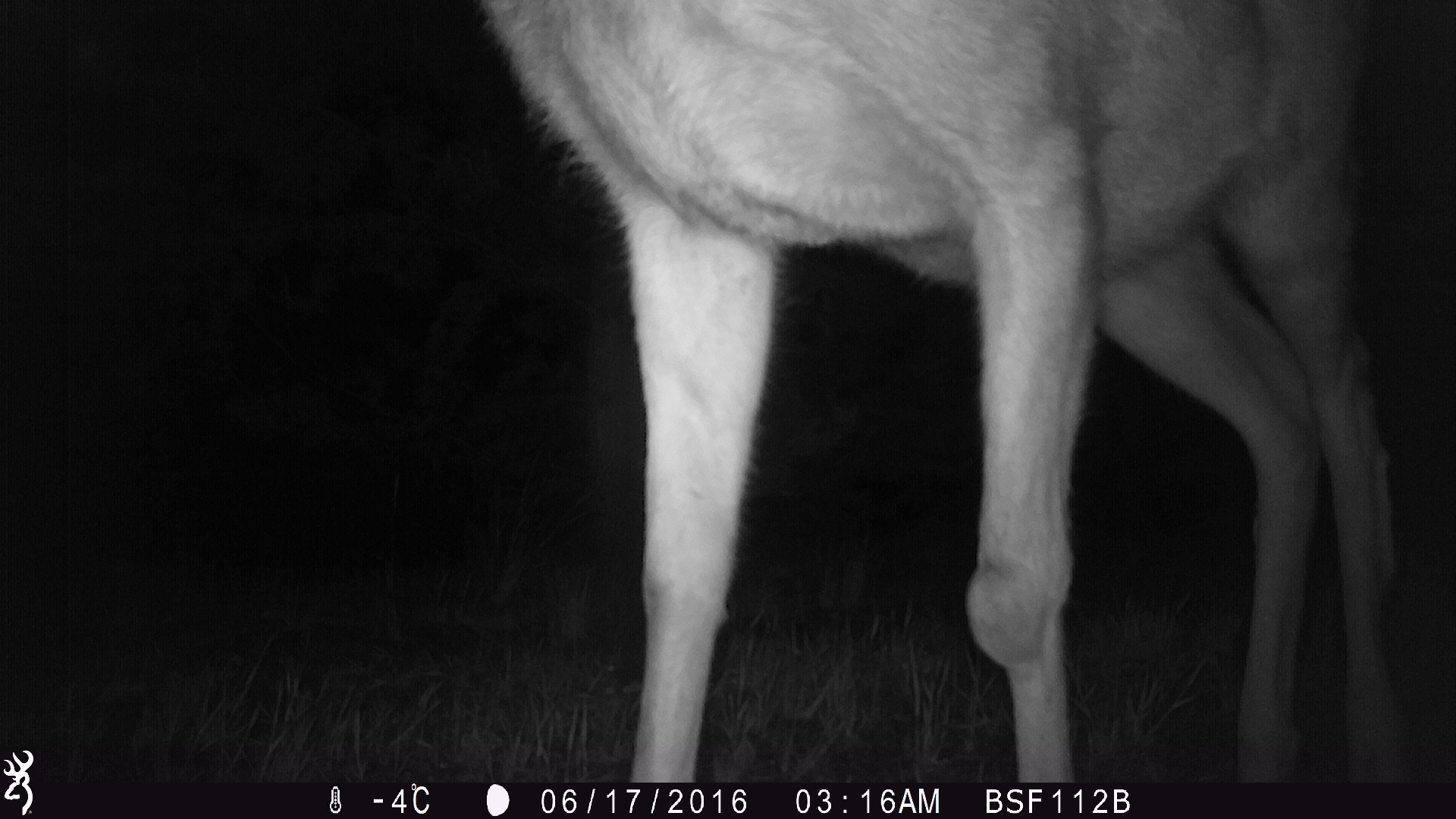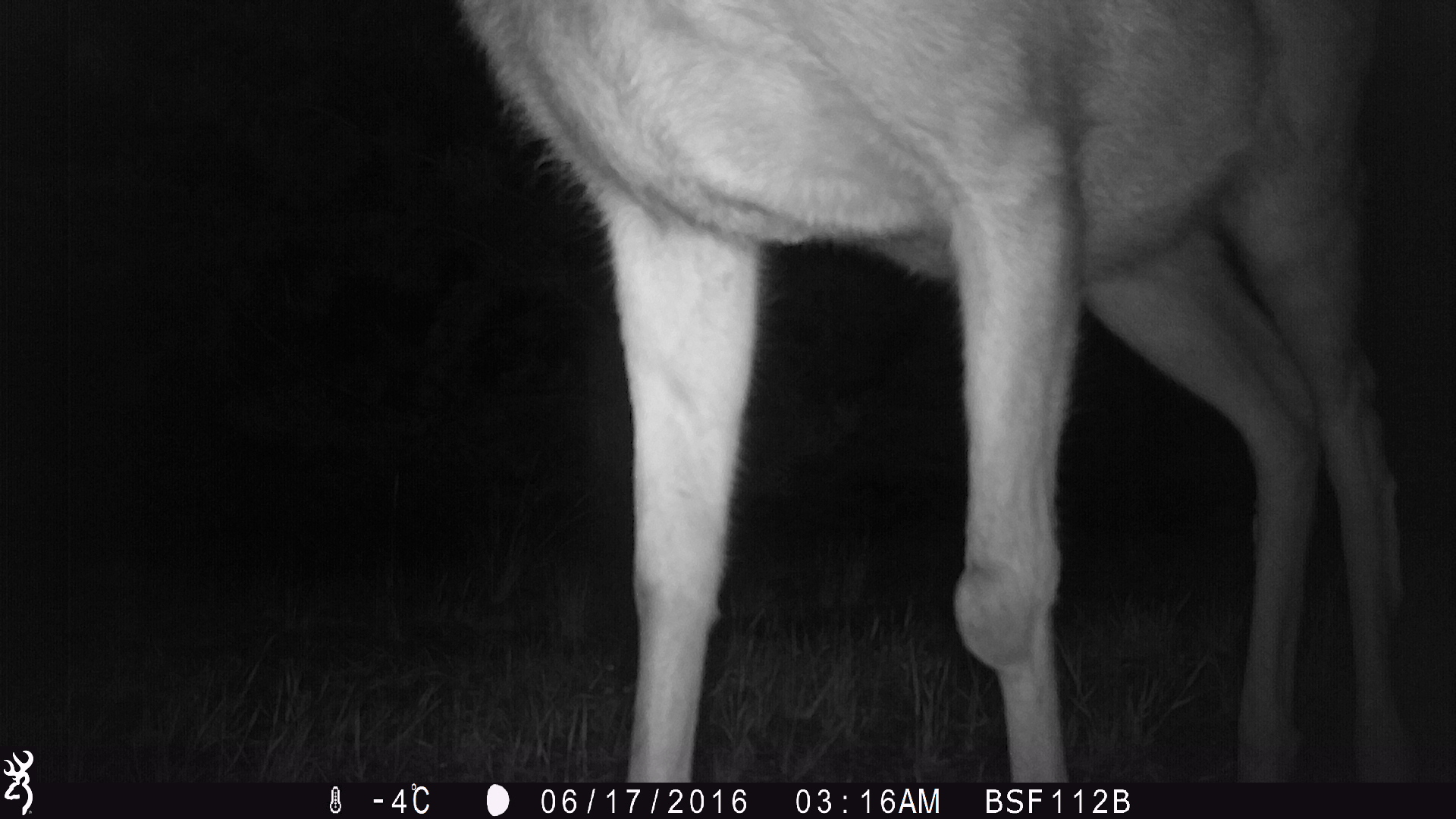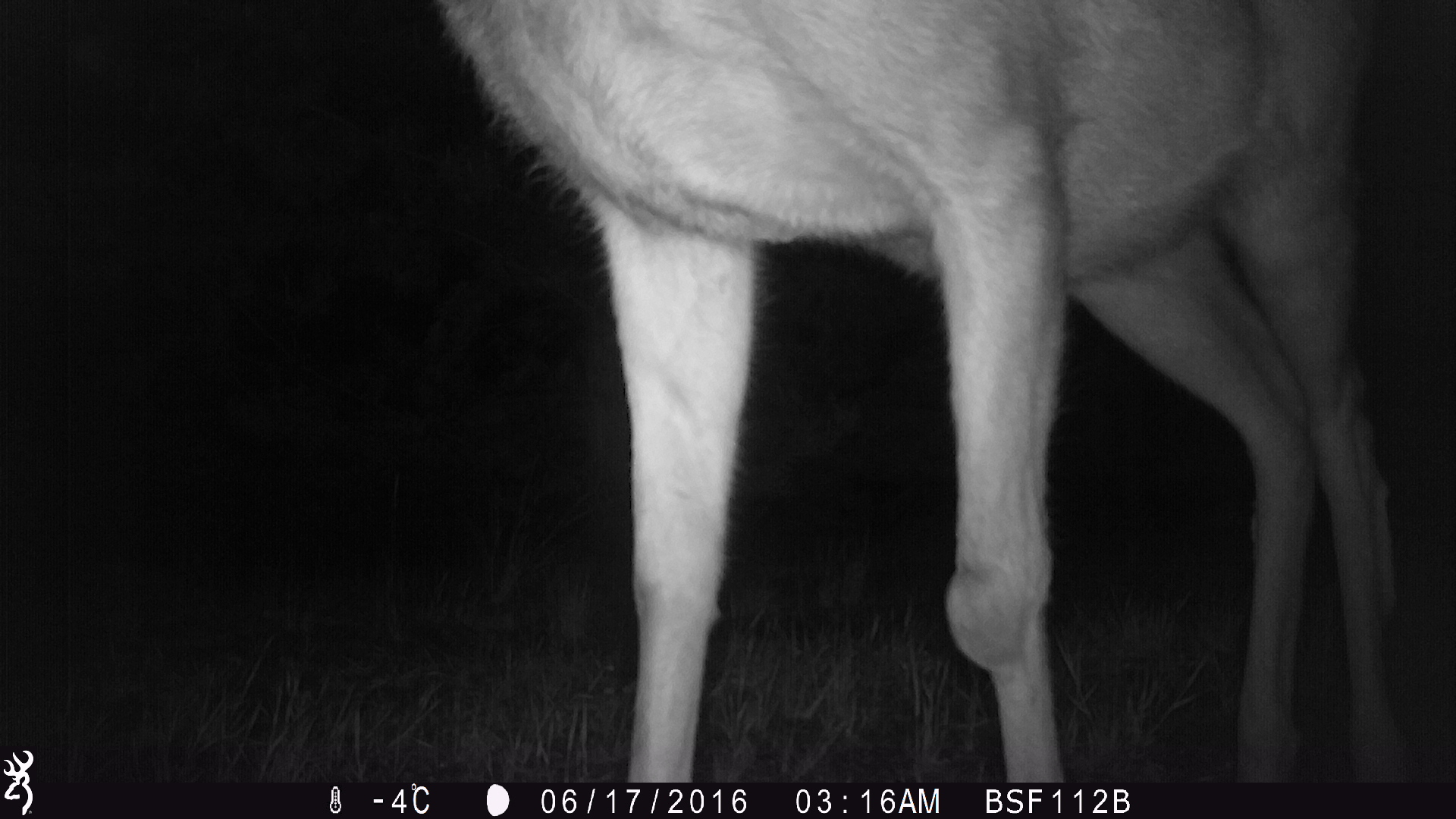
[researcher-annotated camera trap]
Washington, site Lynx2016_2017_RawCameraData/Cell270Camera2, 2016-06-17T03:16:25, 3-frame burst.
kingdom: Animalia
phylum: Chordata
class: Mammalia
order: Artiodactyla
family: Cervidae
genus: Odocoileus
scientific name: Odocoileus hemionus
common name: mule deer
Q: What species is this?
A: Odocoileus hemionus (mule deer).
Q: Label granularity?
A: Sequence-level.